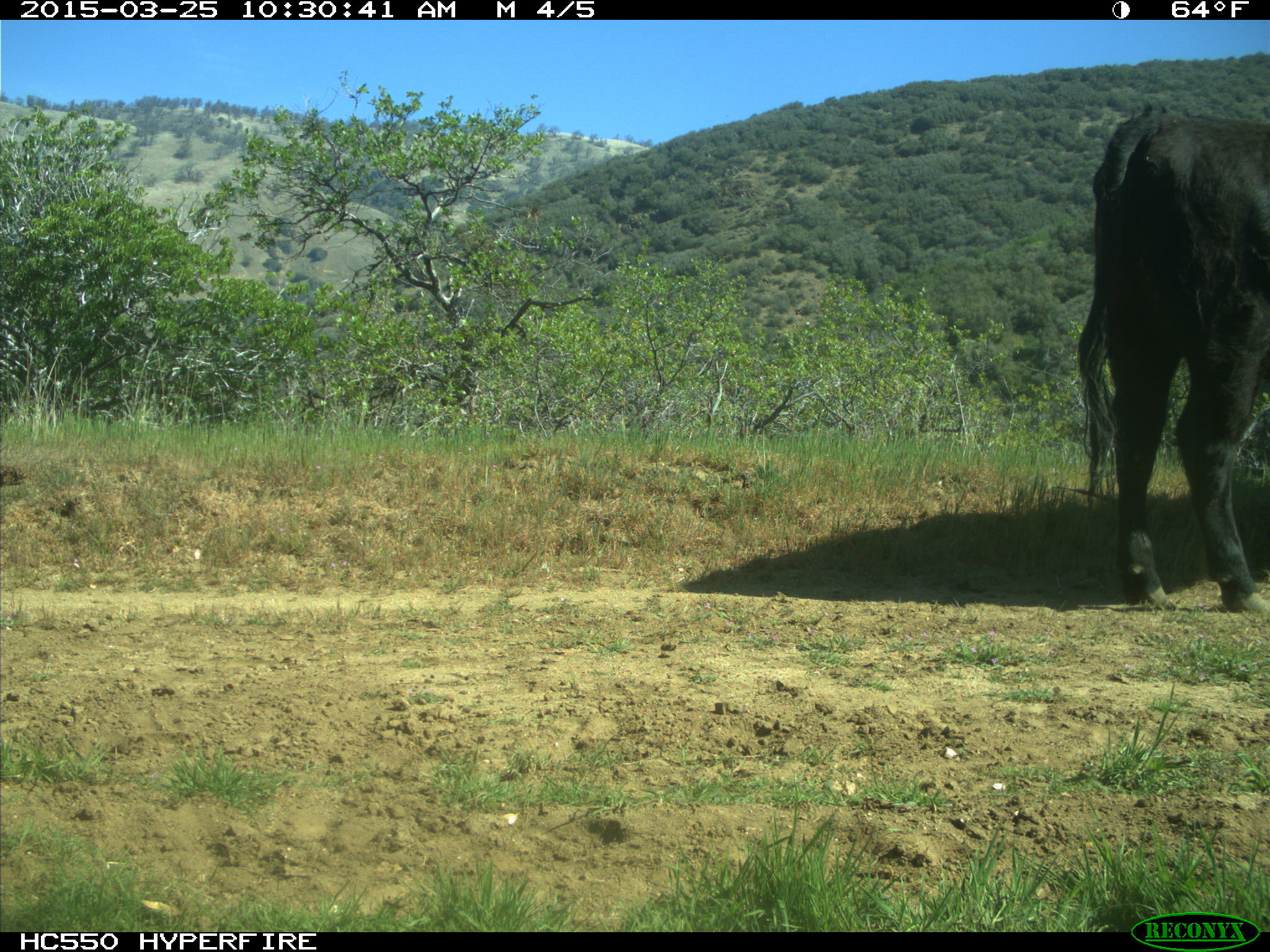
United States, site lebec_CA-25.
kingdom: Animalia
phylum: Chordata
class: Mammalia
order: Artiodactyla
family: Bovidae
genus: Bos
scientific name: Bos taurus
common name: domestic cow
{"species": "Bos taurus (domestic cow)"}